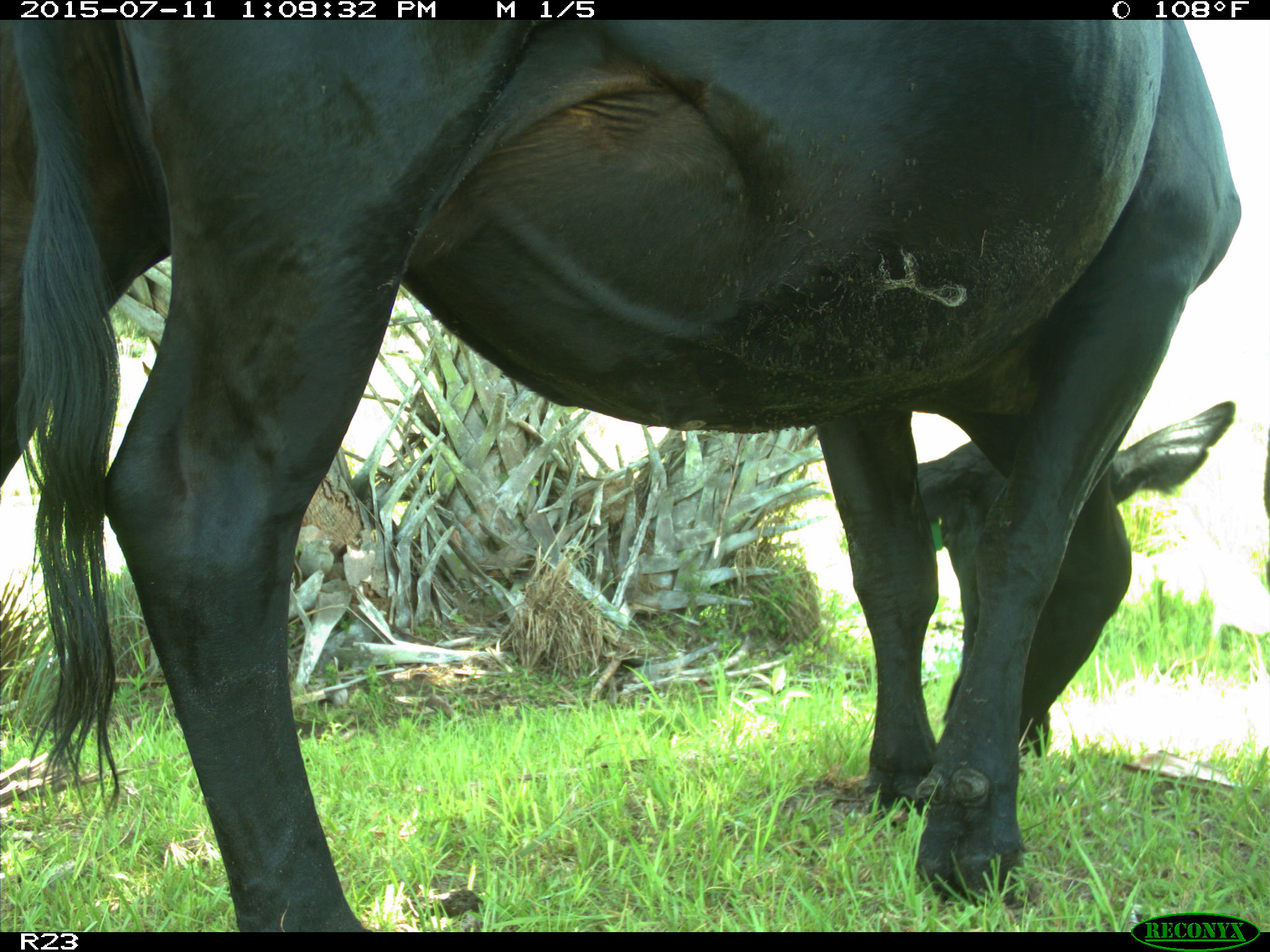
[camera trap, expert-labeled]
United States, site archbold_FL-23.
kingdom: Animalia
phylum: Chordata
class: Mammalia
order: Artiodactyla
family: Bovidae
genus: Bos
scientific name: Bos taurus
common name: domestic cow